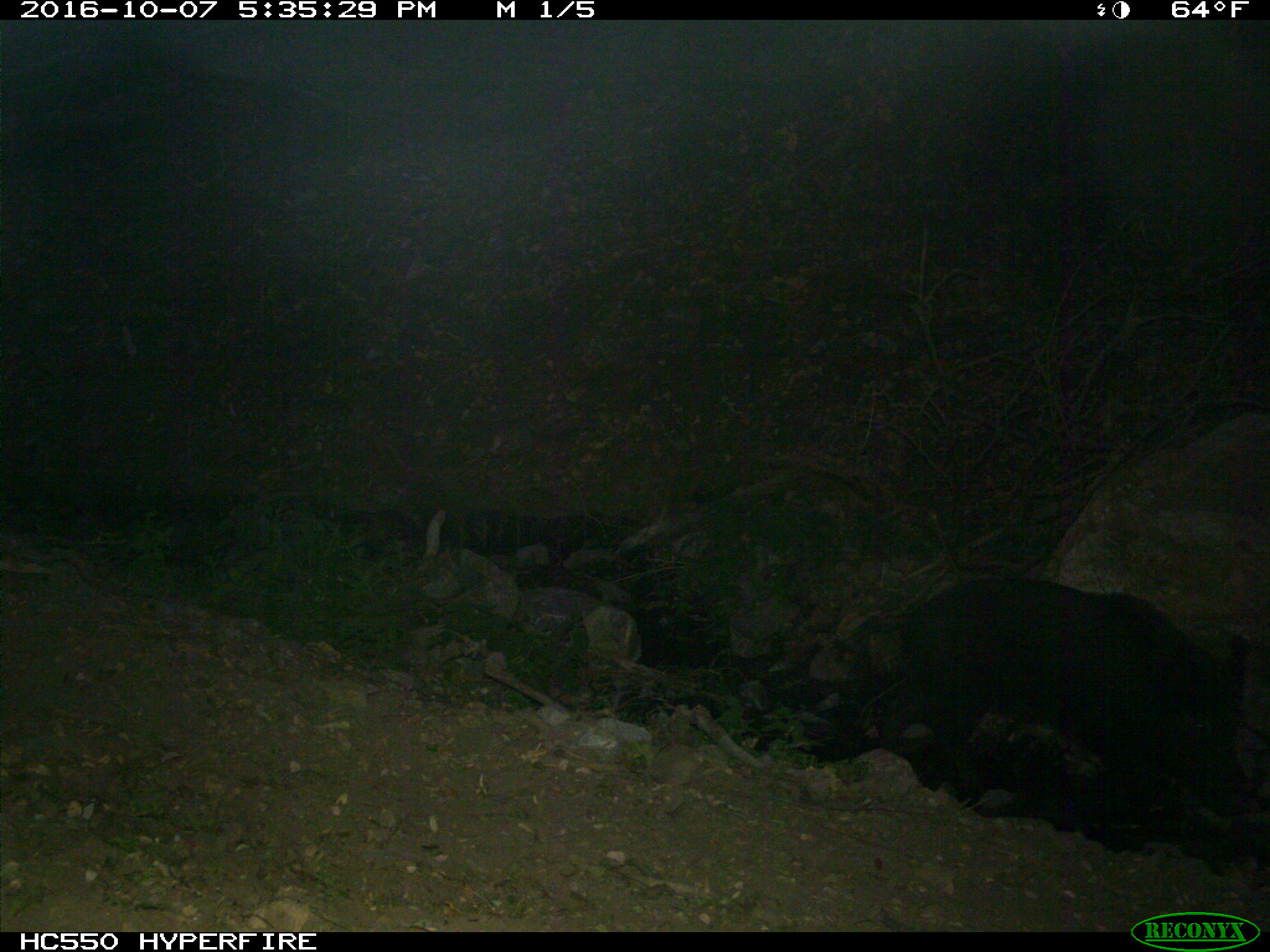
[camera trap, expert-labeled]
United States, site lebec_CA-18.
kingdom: Animalia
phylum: Chordata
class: Mammalia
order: Artiodactyla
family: Suidae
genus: Sus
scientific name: Sus scrofa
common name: wild boar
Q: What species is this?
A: Sus scrofa (wild boar).